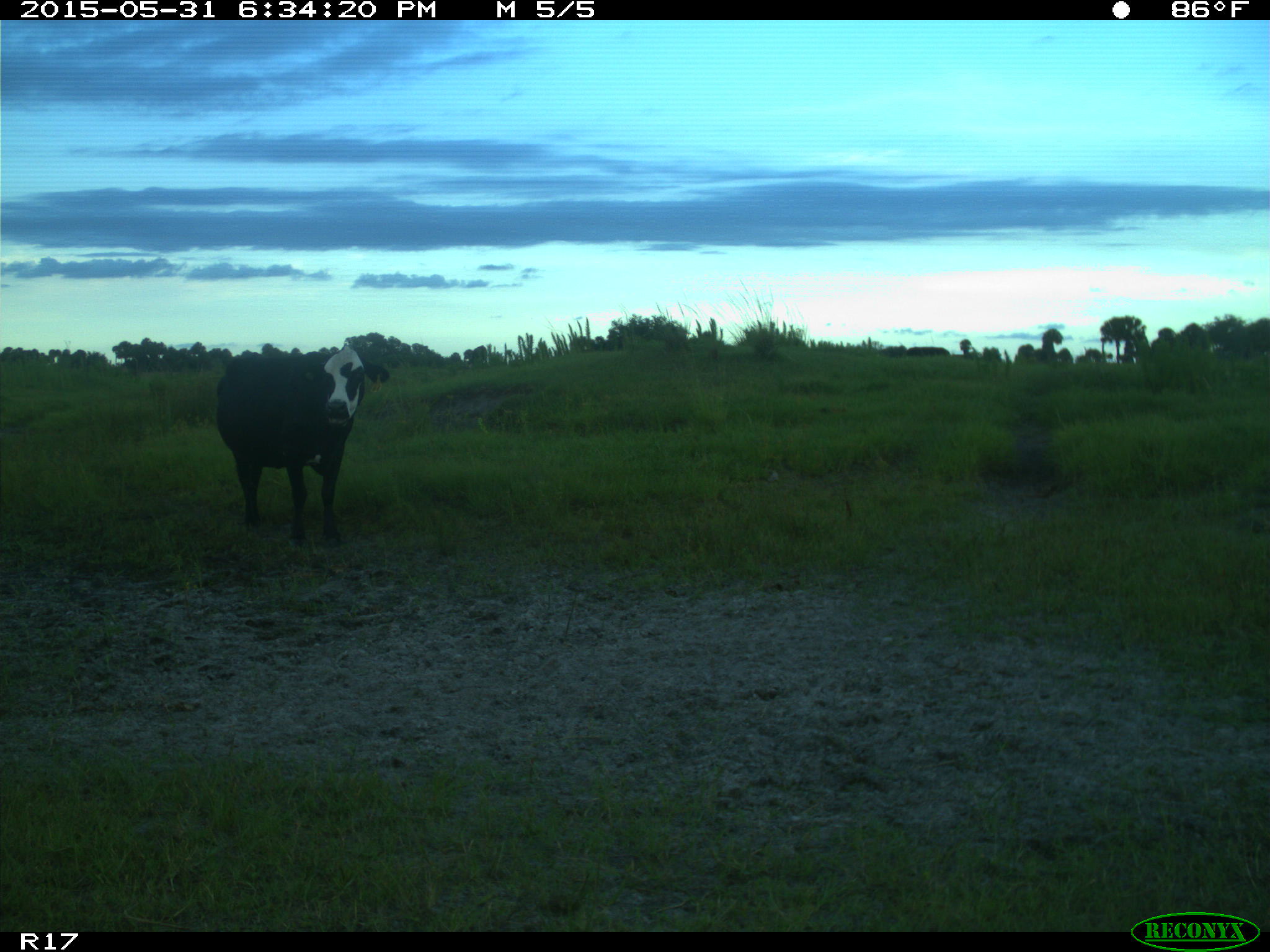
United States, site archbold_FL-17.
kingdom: Animalia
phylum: Chordata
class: Mammalia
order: Artiodactyla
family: Bovidae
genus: Bos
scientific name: Bos taurus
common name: domestic cow